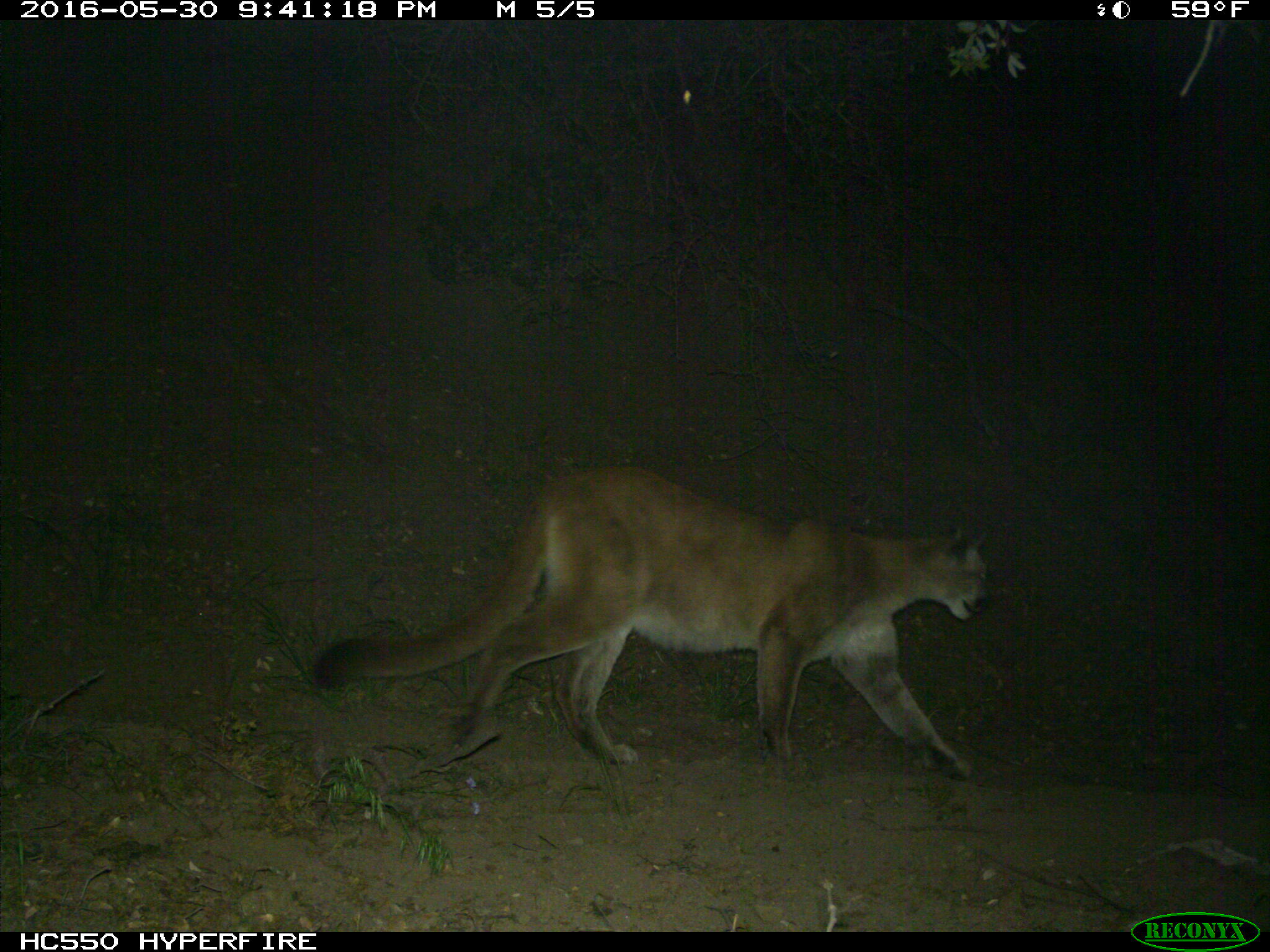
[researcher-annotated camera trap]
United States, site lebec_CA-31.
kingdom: Animalia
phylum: Chordata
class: Mammalia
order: Carnivora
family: Felidae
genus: Puma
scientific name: Puma concolor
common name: mountain lion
Puma concolor (mountain lion).